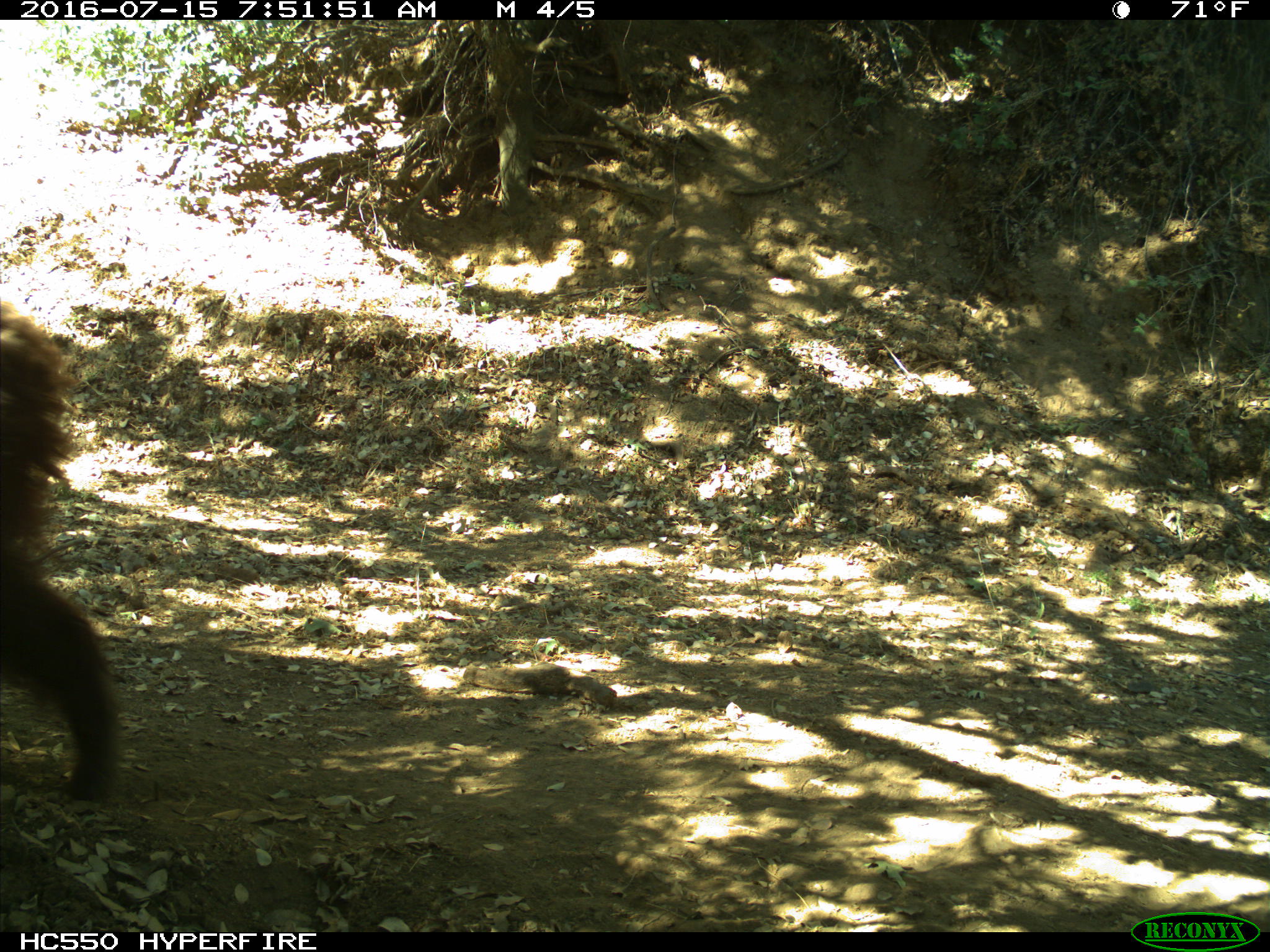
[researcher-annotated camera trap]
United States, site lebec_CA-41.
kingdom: Animalia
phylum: Chordata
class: Mammalia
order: Carnivora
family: Ursidae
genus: Ursus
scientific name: Ursus americanus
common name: american black bear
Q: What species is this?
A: Ursus americanus (american black bear).